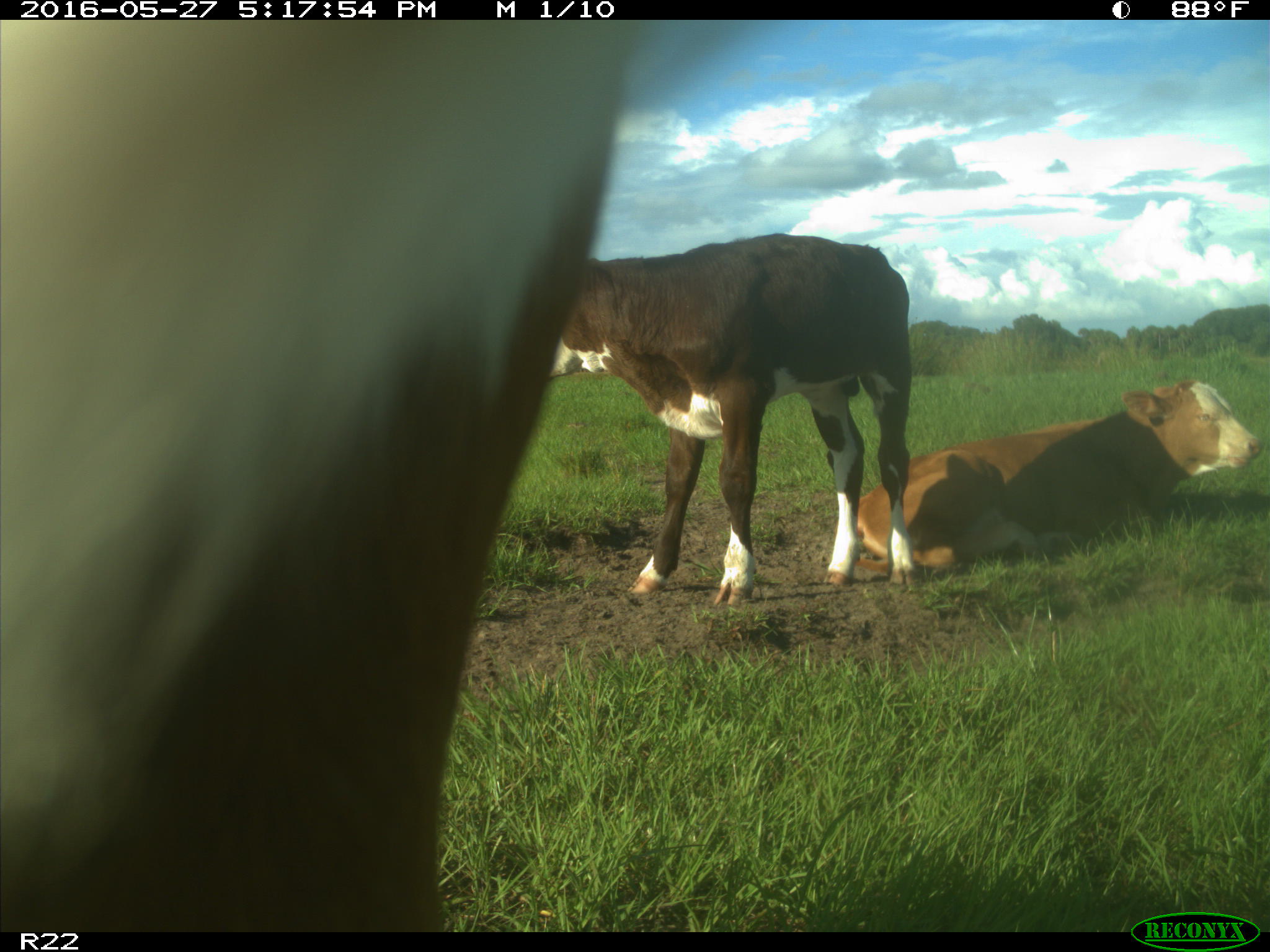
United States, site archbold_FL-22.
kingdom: Animalia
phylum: Chordata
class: Mammalia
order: Artiodactyla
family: Bovidae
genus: Bos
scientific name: Bos taurus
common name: domestic cow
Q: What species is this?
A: Bos taurus (domestic cow).